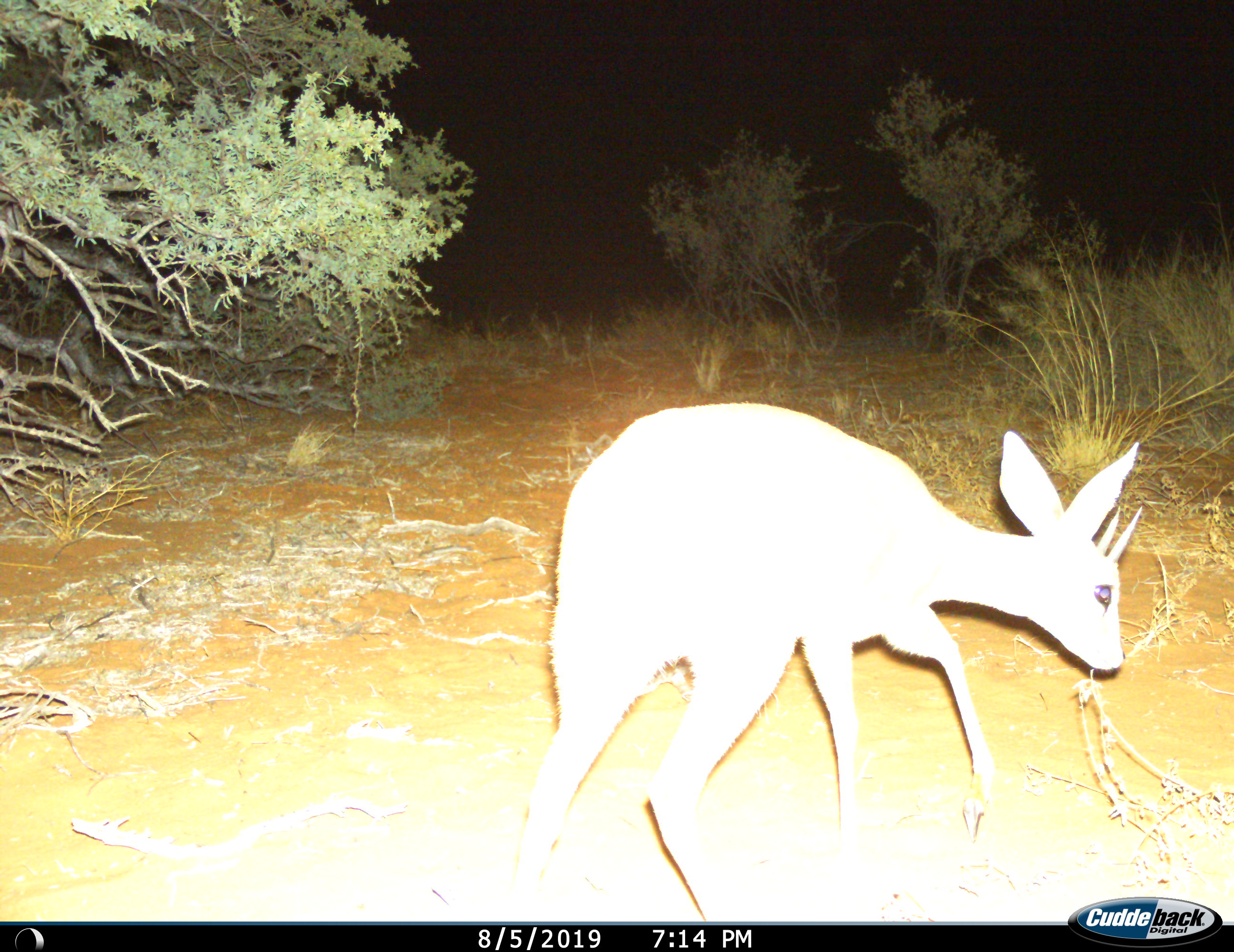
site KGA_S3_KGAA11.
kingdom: Animalia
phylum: Chordata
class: Mammalia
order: Artiodactyla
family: Bovidae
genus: Raphicerus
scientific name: Raphicerus campestris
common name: steenbok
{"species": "steenbok (Raphicerus campestris)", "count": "1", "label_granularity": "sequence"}